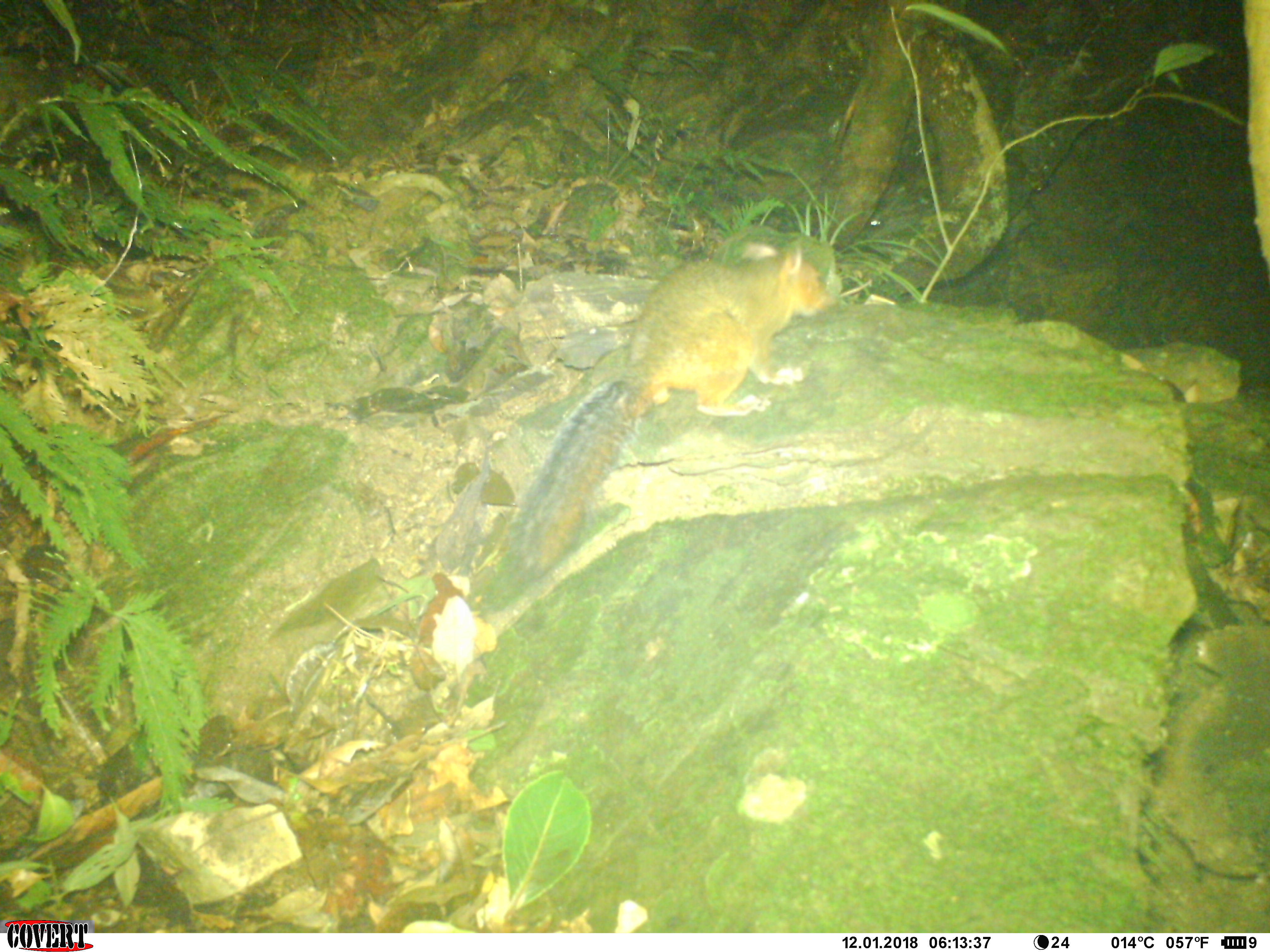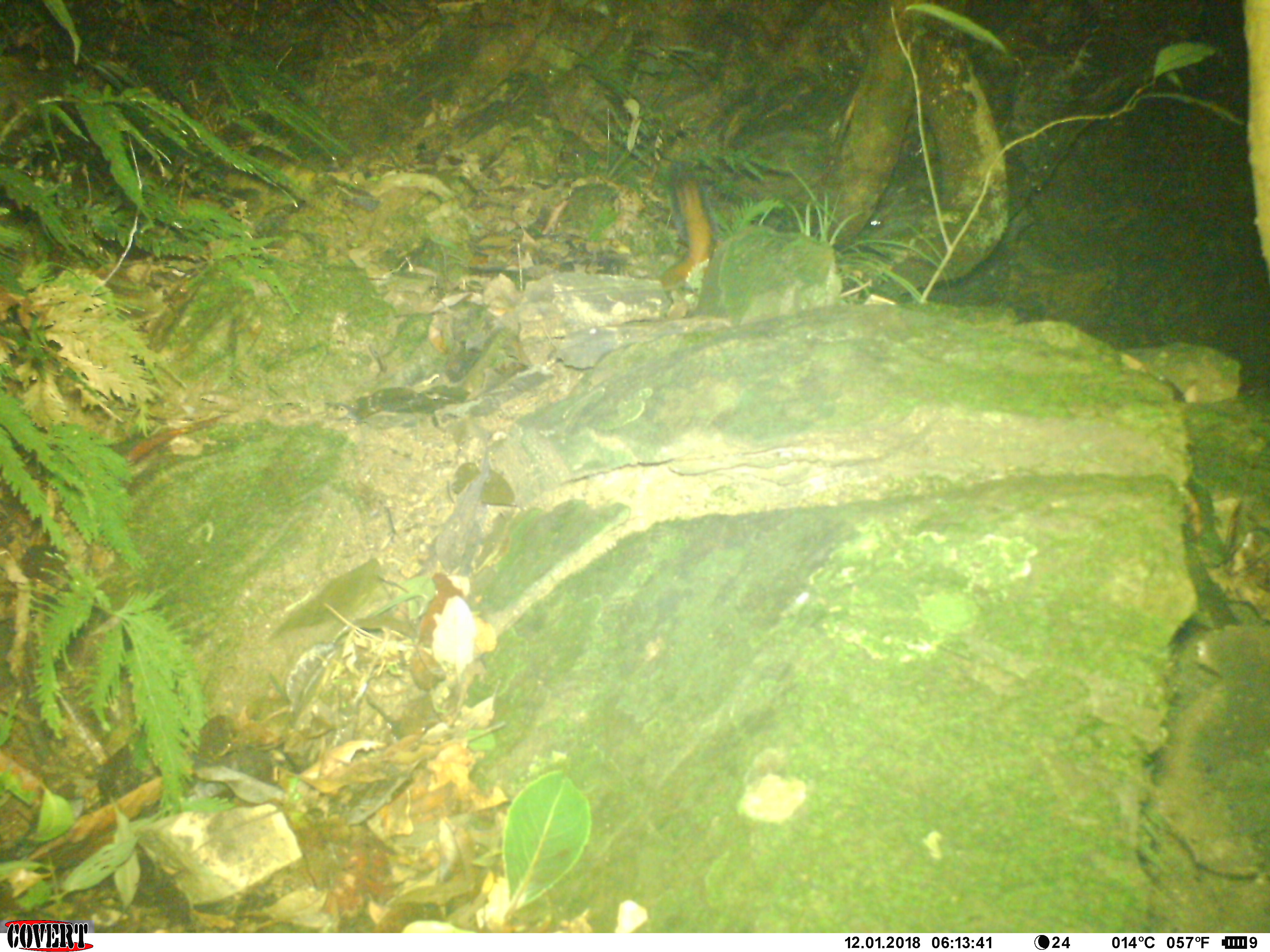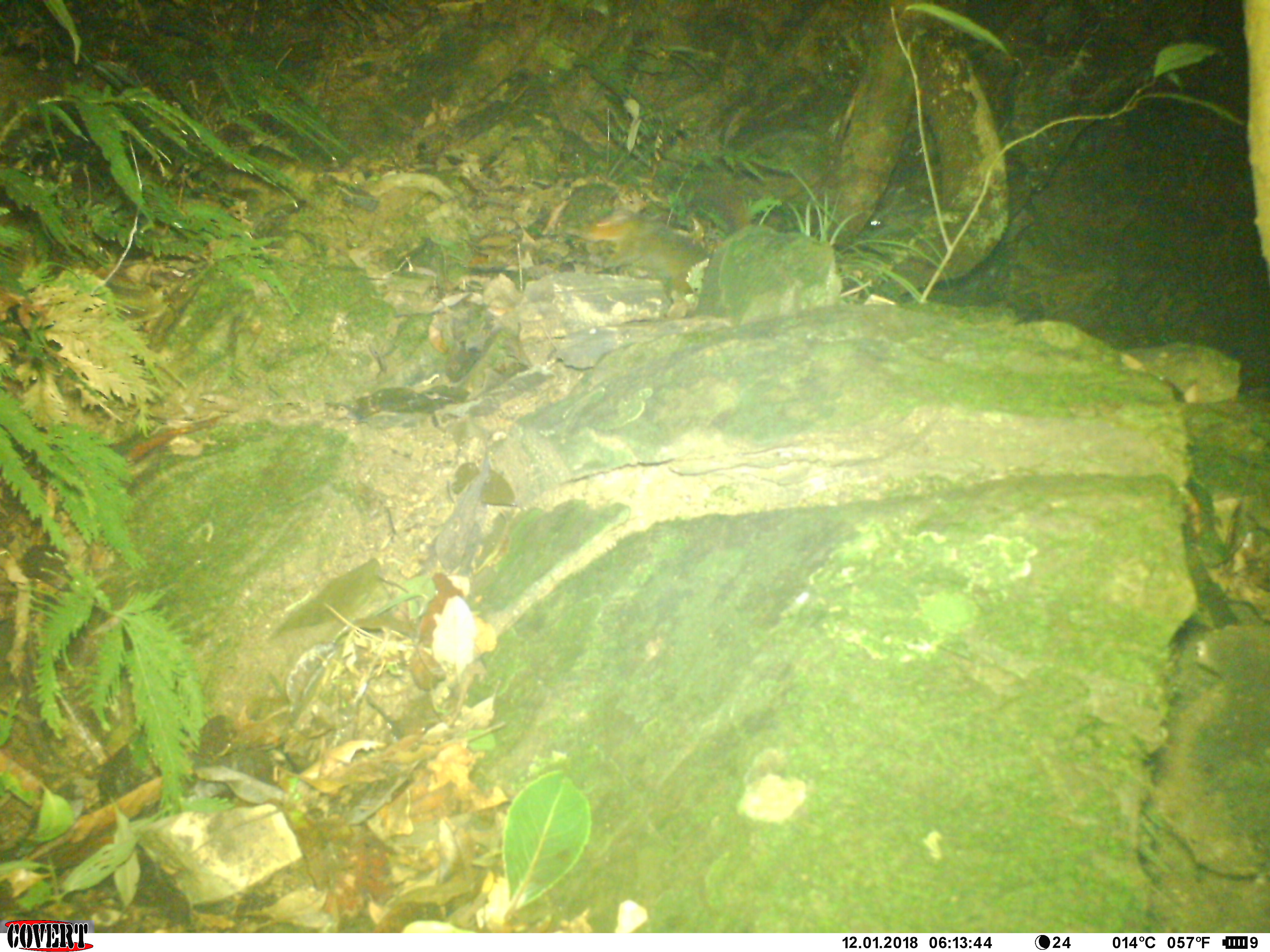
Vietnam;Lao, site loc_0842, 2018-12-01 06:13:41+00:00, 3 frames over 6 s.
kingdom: Animalia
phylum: Chordata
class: Mammalia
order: Rodentia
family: Sciuridae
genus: Dremomys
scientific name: Dremomys rufigenis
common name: red-cheeked squirrel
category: red cheeked squirrel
Red cheeked squirrel (red-cheeked squirrel) (Dremomys rufigenis). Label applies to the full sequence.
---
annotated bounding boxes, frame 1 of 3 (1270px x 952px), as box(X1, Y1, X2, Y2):
red cheeked squirrel: box(516, 240, 832, 574)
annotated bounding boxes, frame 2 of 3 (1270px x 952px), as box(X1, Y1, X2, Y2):
red cheeked squirrel: box(654, 161, 716, 291)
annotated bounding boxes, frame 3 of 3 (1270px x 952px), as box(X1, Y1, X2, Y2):
red cheeked squirrel: box(565, 184, 749, 297)